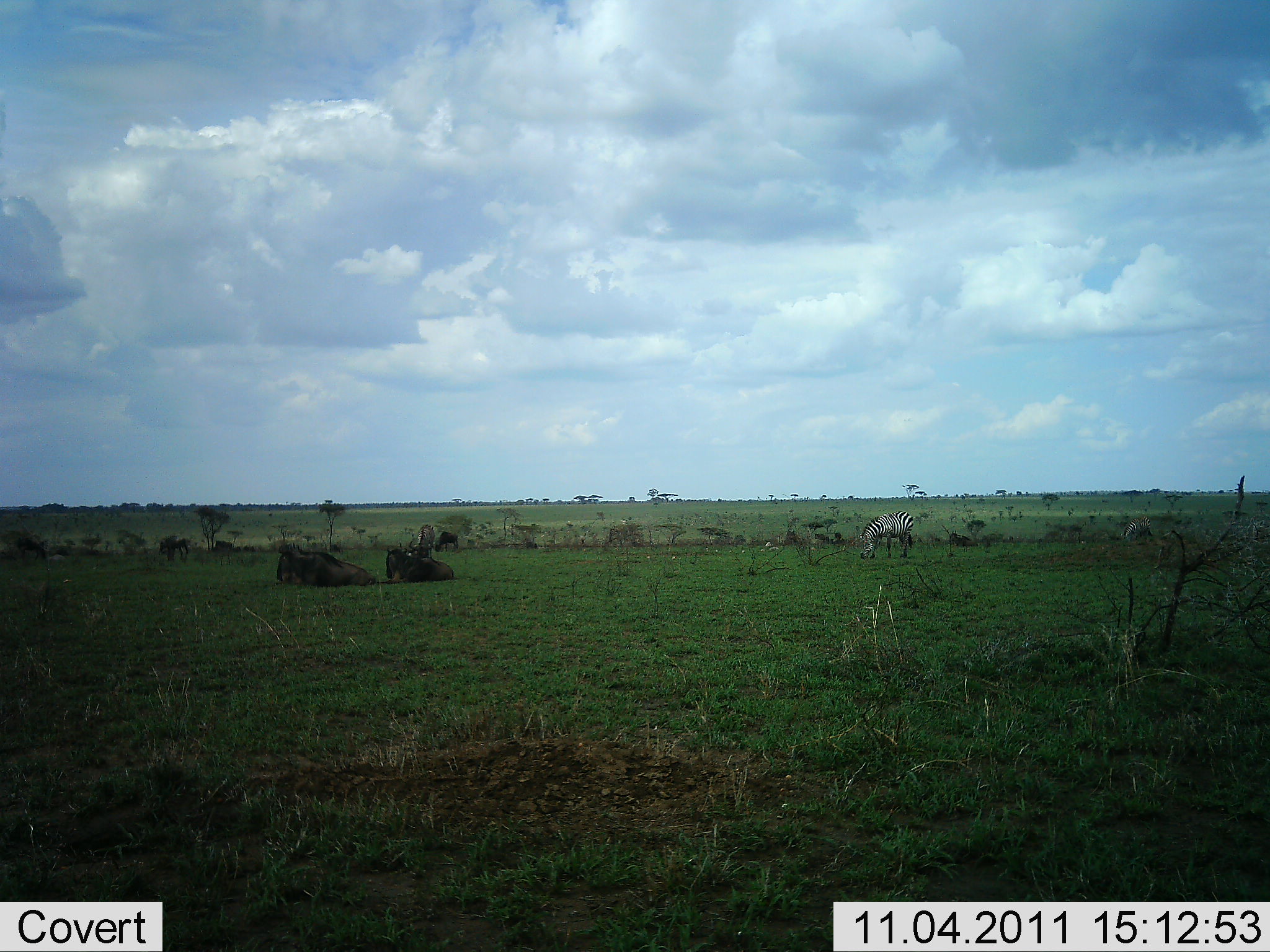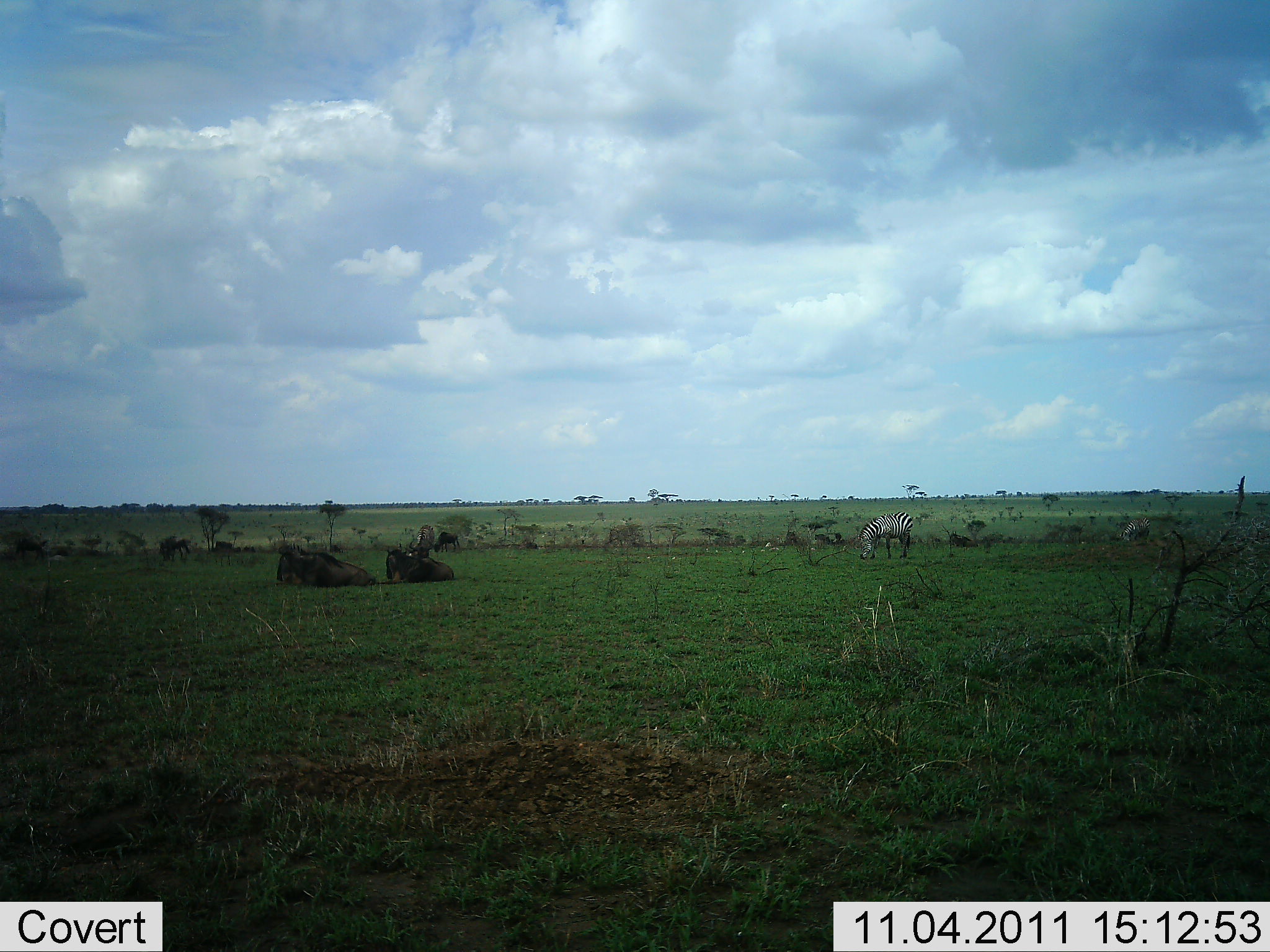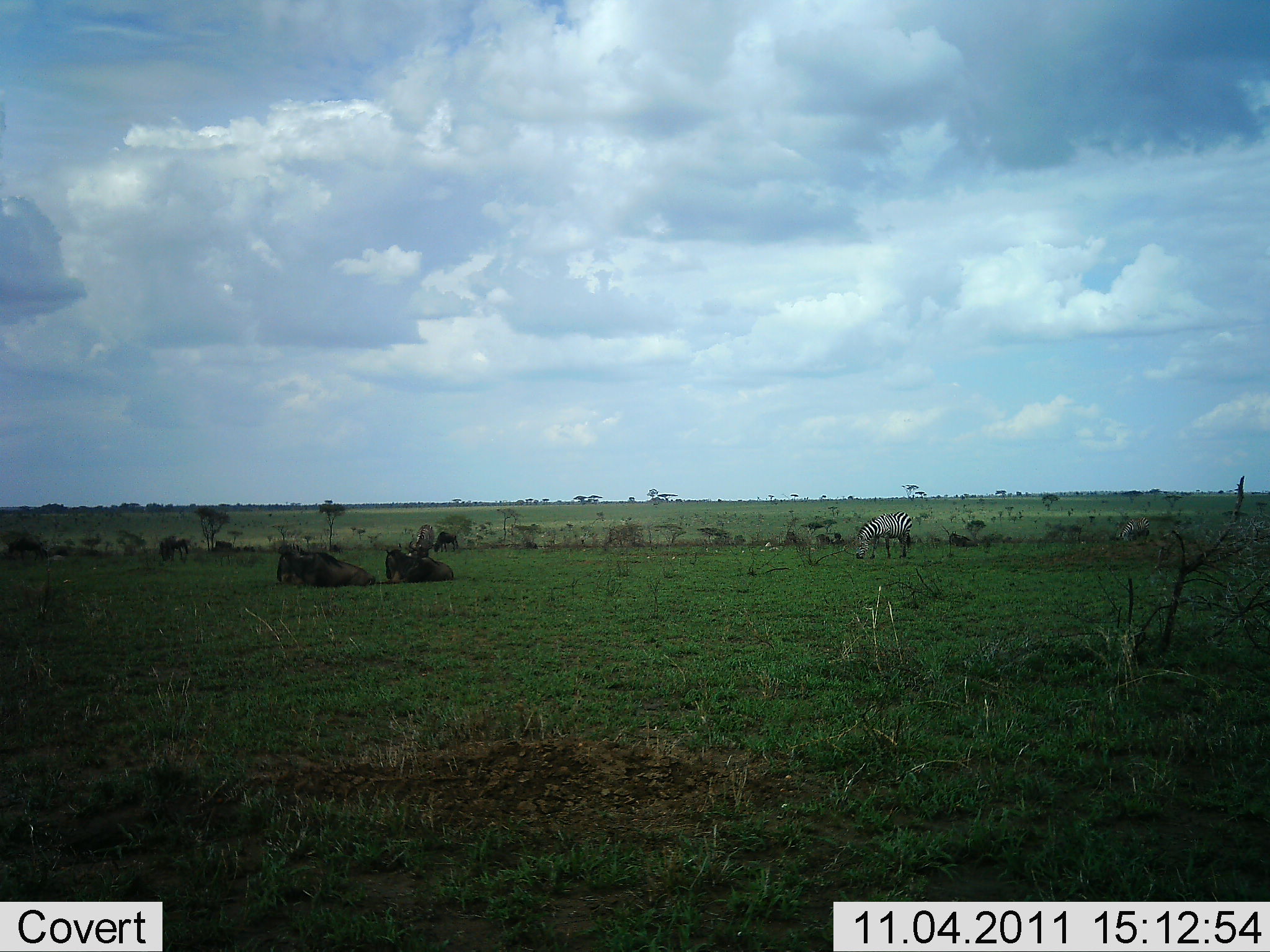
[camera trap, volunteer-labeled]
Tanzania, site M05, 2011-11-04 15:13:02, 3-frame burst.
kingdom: Animalia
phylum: Chordata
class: Mammalia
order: Artiodactyla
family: Bovidae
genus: Connochaetes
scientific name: Connochaetes taurinus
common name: blue wildebeest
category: wildebeest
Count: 3.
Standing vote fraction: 20%.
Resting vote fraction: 100%.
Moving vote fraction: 0%.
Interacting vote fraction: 0%.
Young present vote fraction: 7%.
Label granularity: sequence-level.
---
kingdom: Animalia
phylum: Chordata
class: Mammalia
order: Perissodactyla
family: Equidae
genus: Equus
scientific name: Equus quagga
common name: plains zebra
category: zebra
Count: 1.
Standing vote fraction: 17%.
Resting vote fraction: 0%.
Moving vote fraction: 6%.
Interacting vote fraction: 0%.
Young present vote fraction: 0%.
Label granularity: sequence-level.